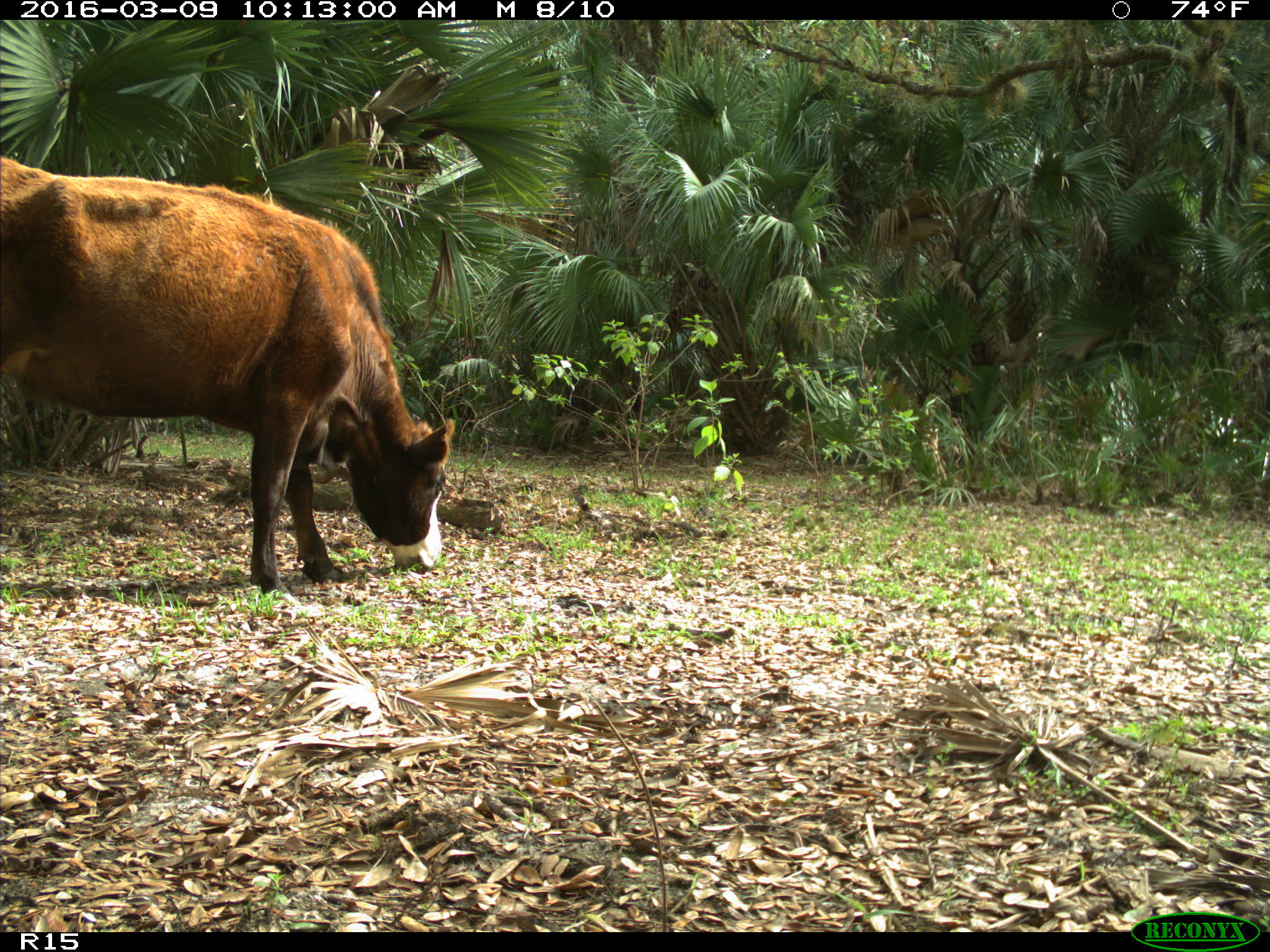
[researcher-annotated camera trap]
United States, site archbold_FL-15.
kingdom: Animalia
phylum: Chordata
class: Mammalia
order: Artiodactyla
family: Bovidae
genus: Bos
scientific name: Bos taurus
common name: domestic cow